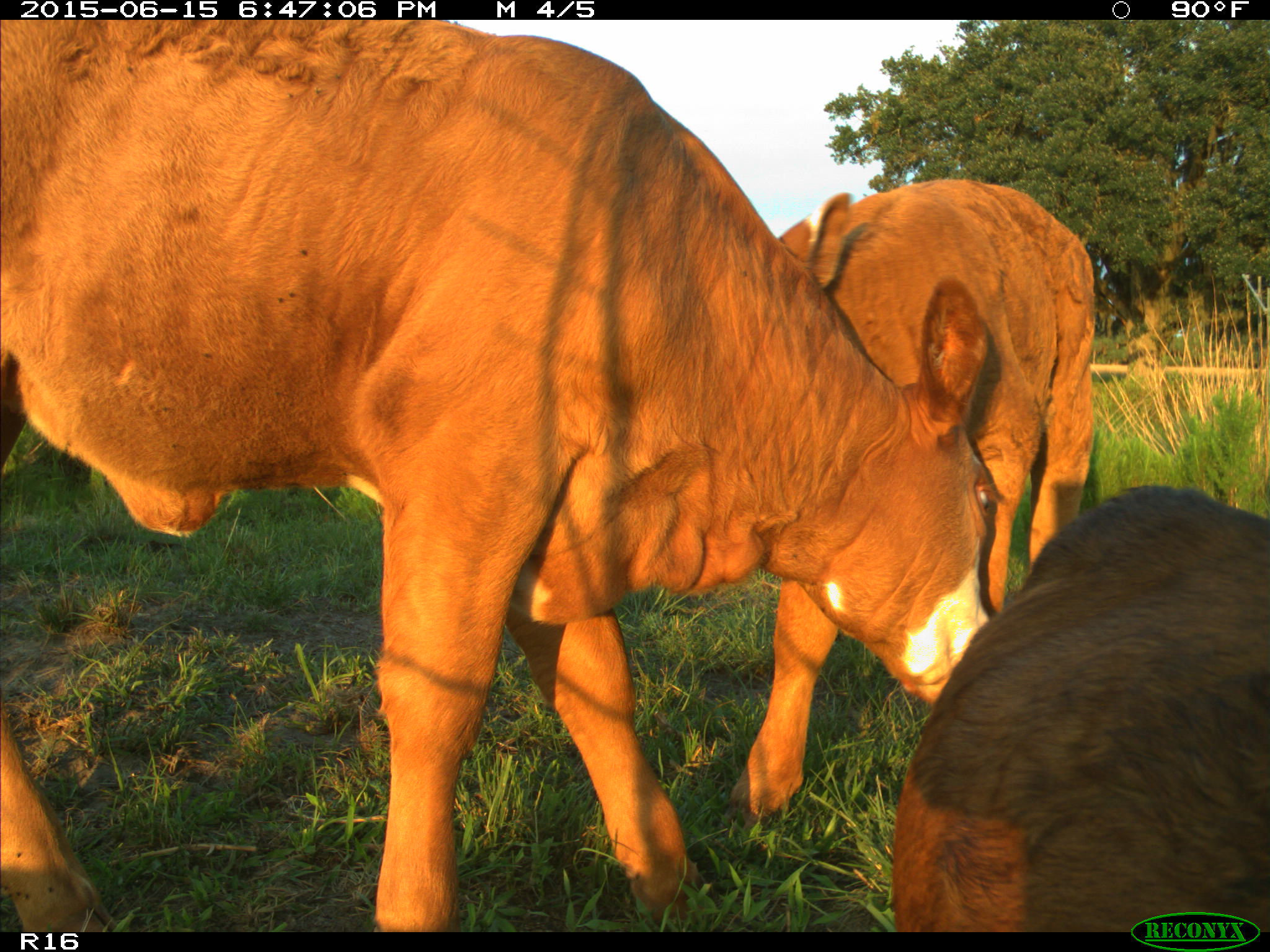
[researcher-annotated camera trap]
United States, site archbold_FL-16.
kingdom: Animalia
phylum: Chordata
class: Mammalia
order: Artiodactyla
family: Bovidae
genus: Bos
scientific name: Bos taurus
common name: domestic cow